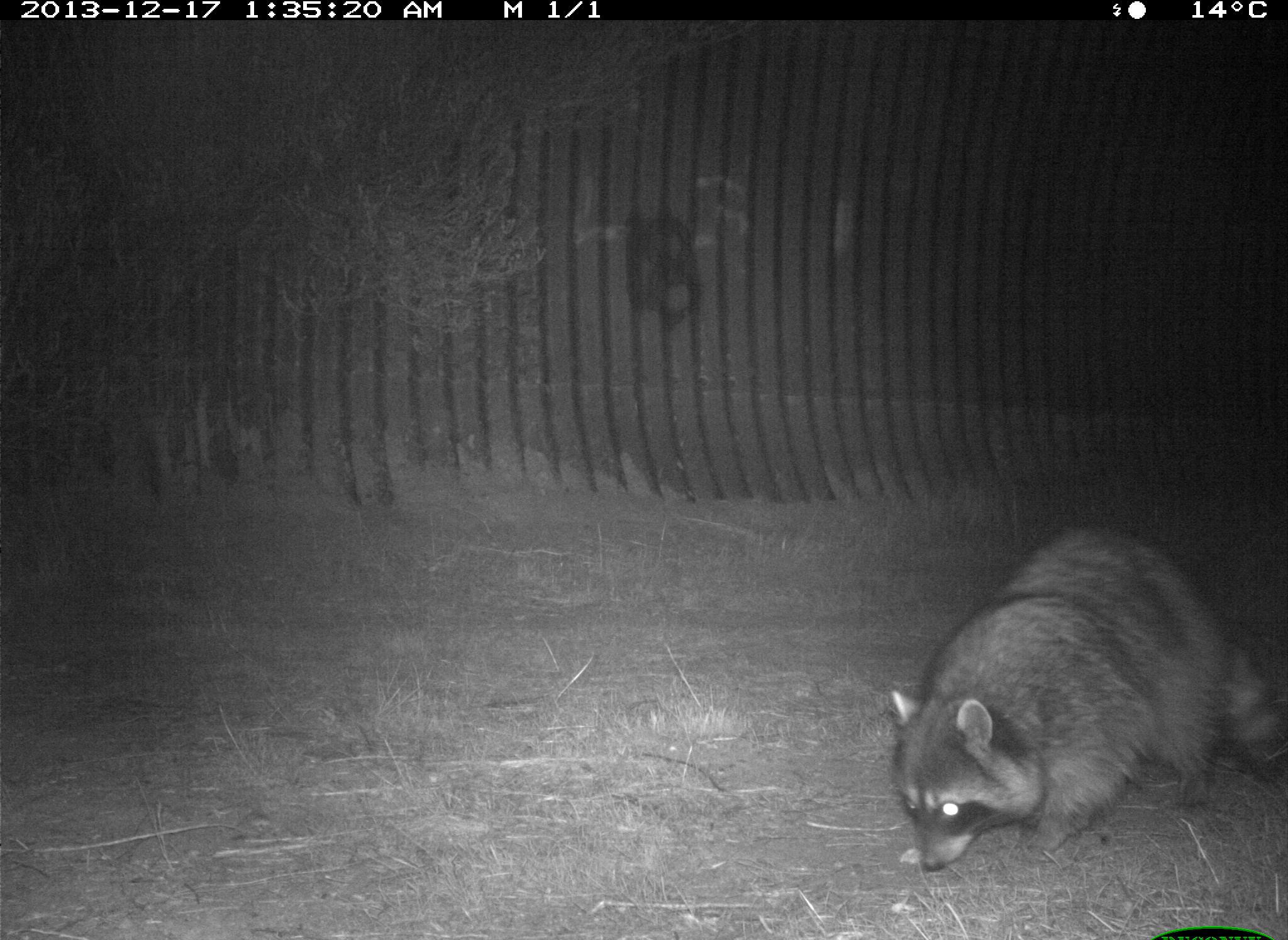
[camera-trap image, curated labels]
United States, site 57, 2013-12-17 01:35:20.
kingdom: Animalia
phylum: Chordata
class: Mammalia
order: Carnivora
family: Procyonidae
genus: Procyon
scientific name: Procyon lotor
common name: raccoon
Raccoon (Procyon lotor).